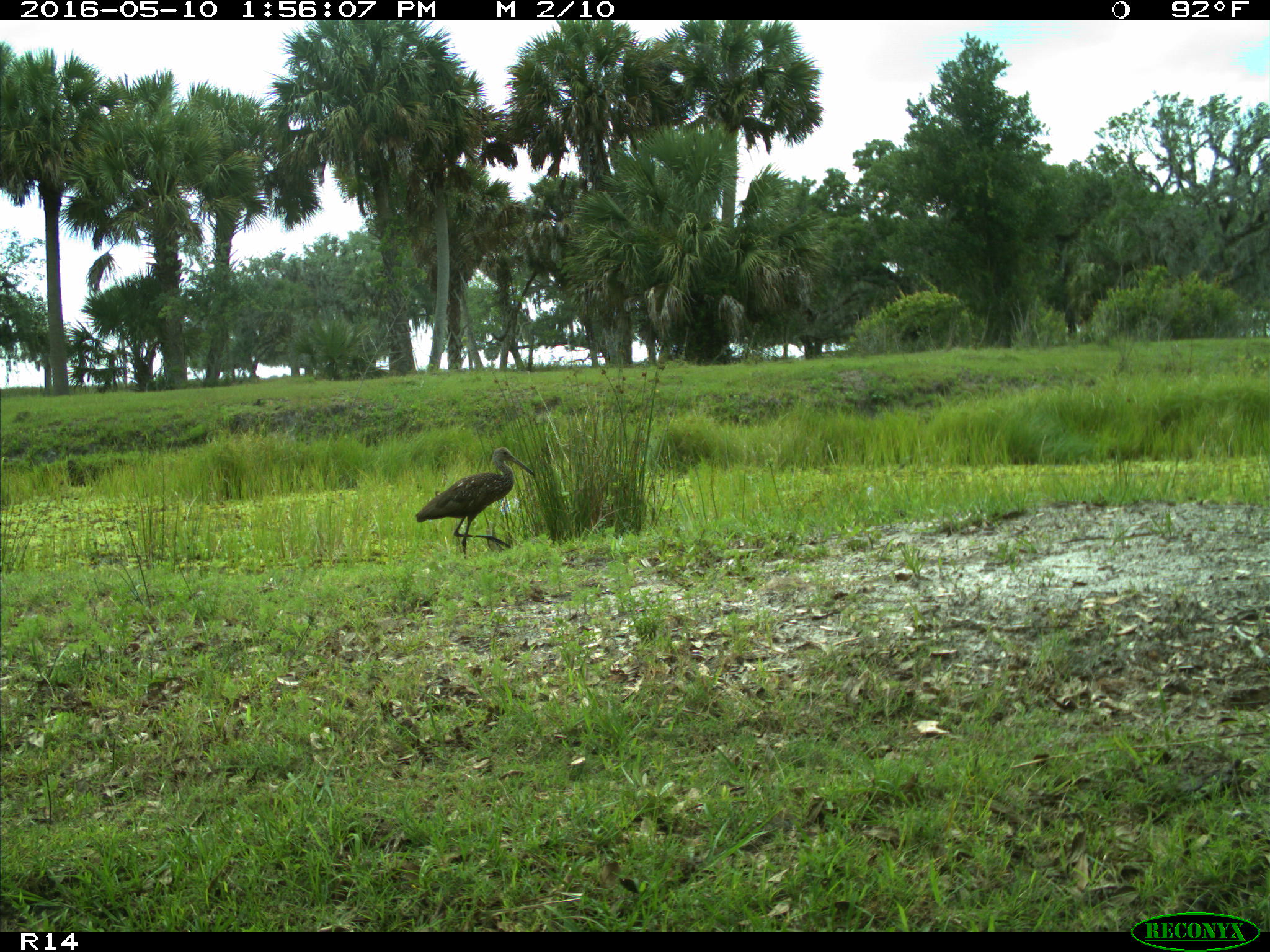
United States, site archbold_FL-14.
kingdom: Animalia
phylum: Chordata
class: Aves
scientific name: Aves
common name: birds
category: unidentified bird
Unidentified bird (birds) (Aves).